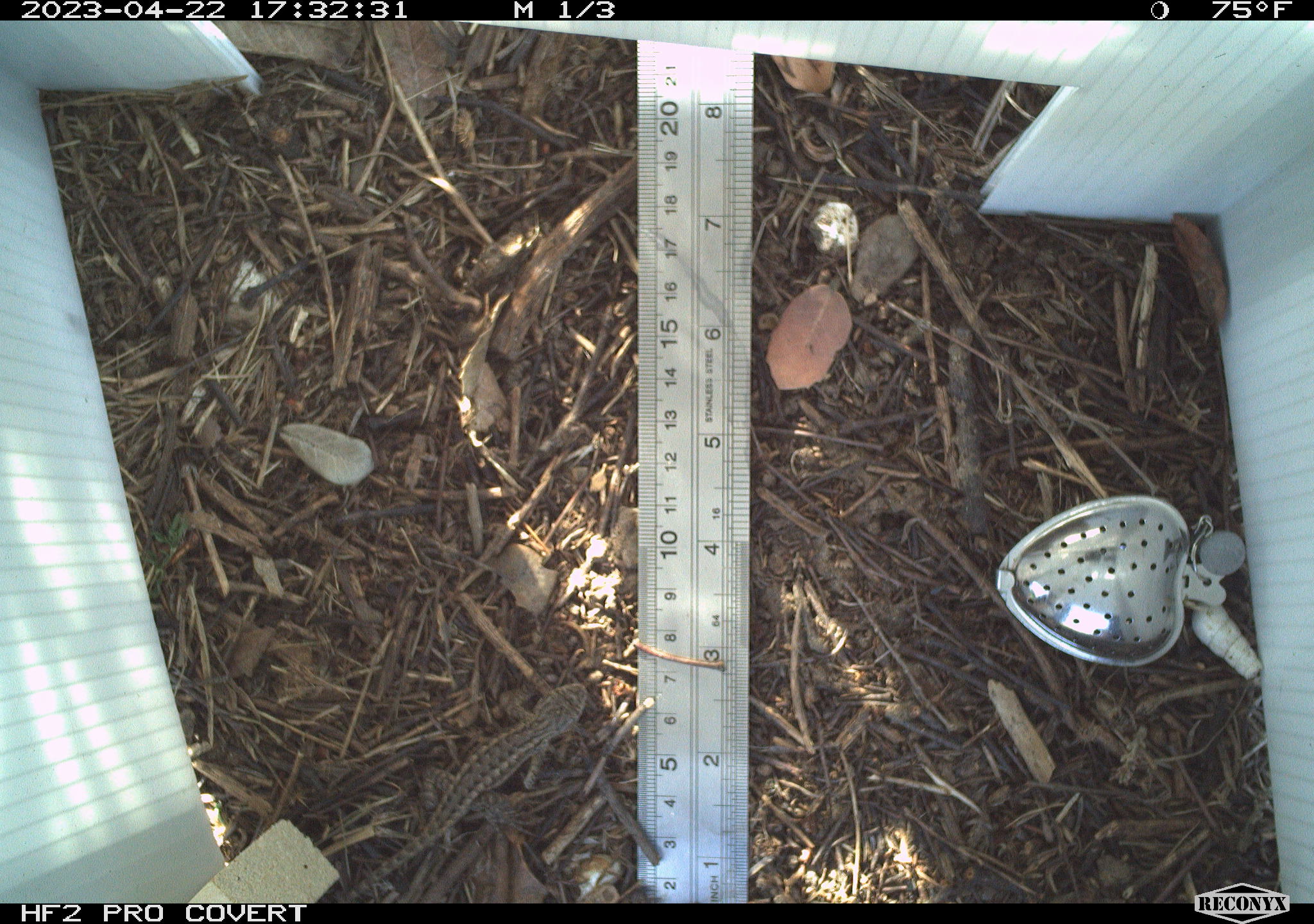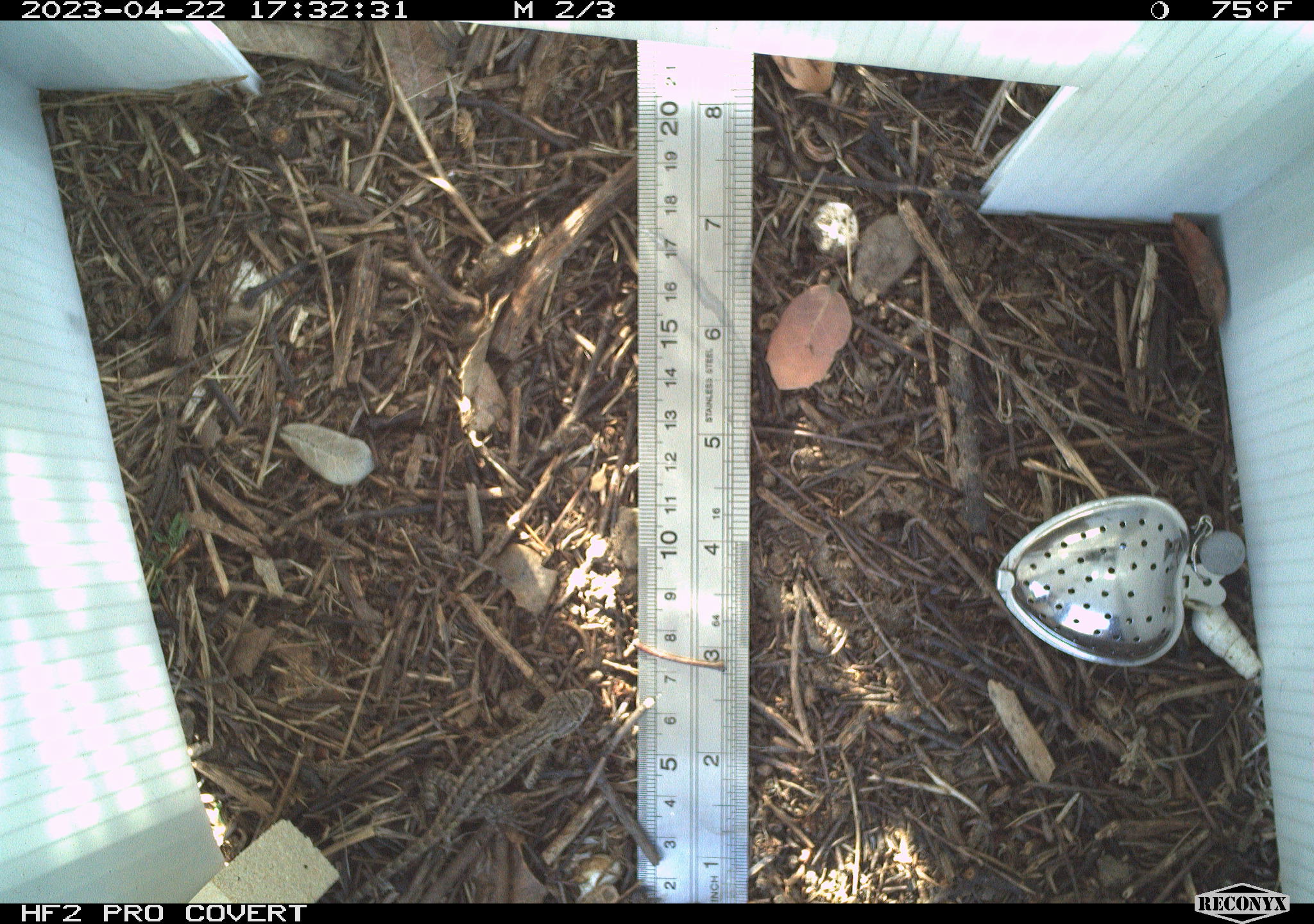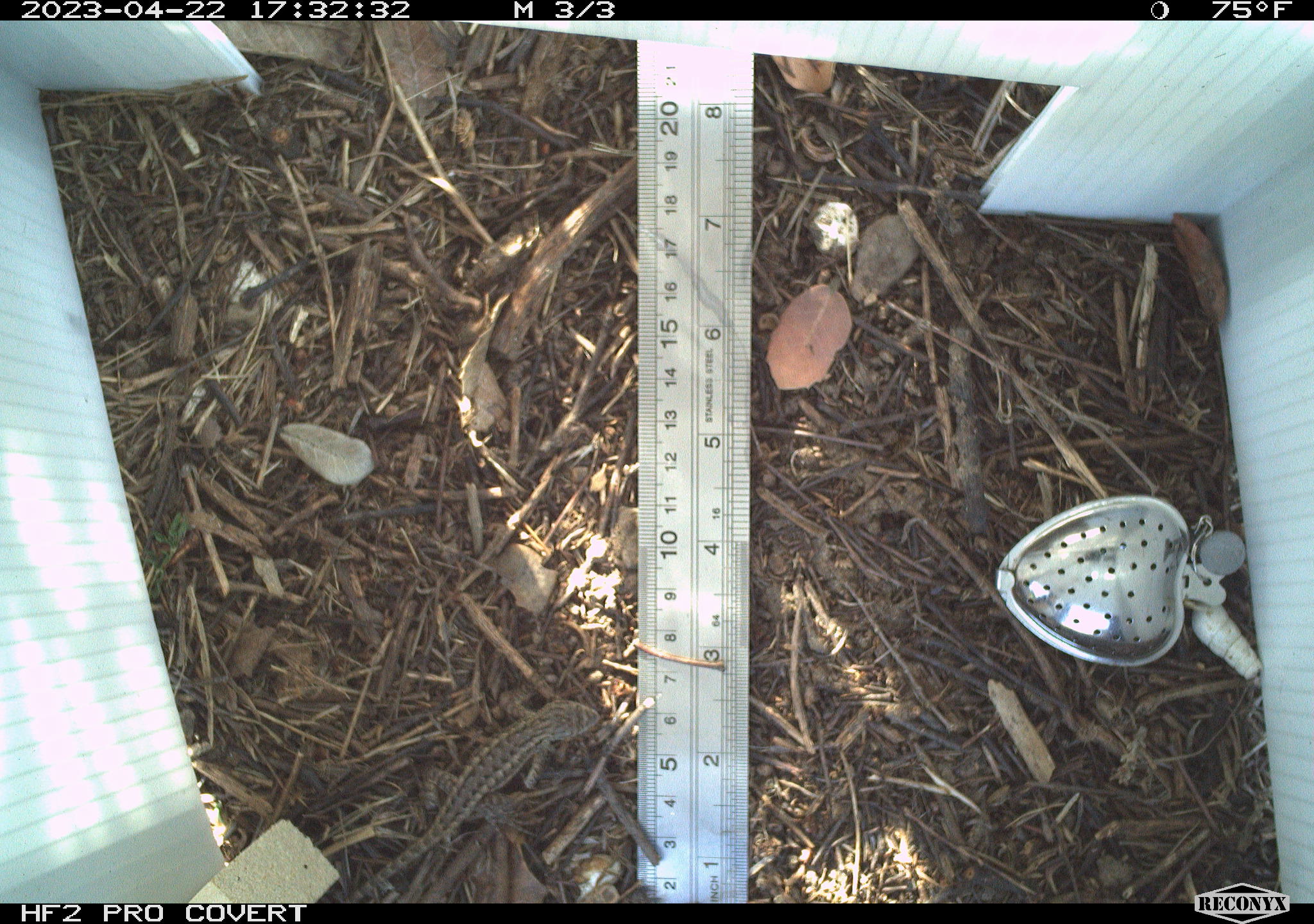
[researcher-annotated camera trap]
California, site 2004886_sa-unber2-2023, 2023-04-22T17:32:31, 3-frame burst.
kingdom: Animalia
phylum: Chordata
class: Reptilia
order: Squamata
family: Phrynosomatidae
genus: Sceloporus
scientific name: Sceloporus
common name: spiny lizards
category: sceloporus species